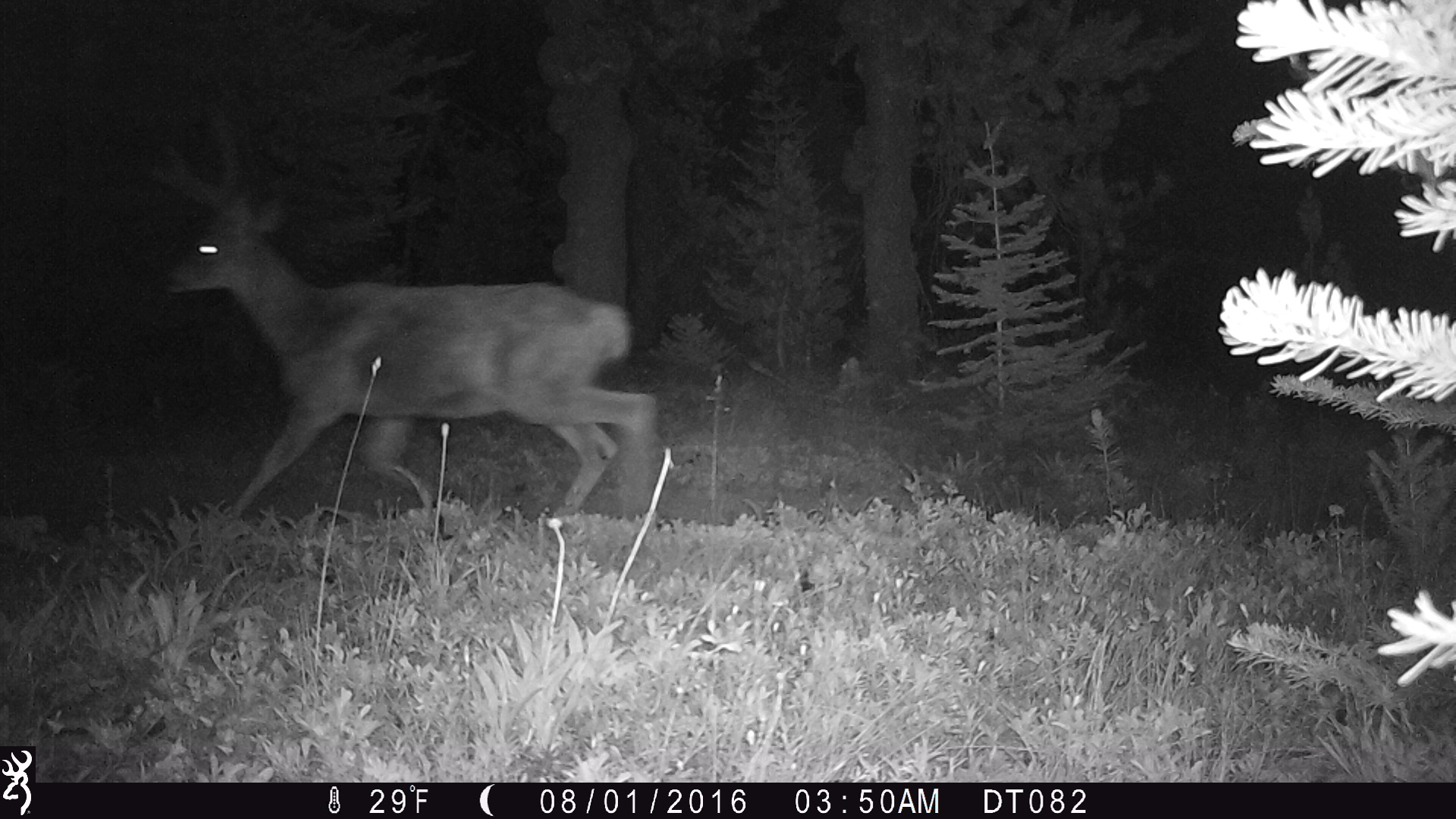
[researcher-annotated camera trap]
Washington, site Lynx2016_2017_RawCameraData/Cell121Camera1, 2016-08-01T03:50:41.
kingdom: Animalia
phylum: Chordata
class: Mammalia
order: Artiodactyla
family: Cervidae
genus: Odocoileus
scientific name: Odocoileus hemionus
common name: mule deer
Odocoileus hemionus (mule deer). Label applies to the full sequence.